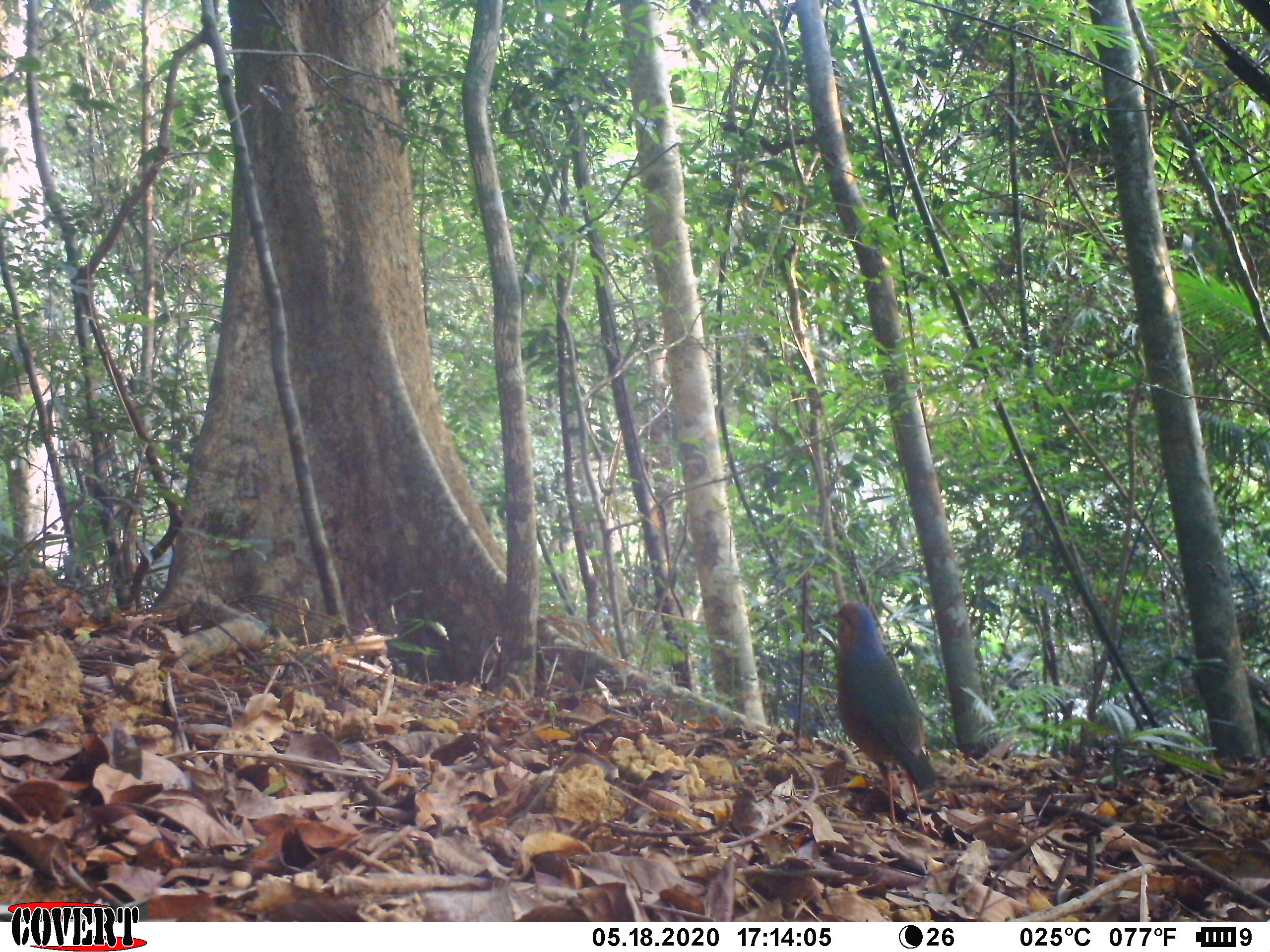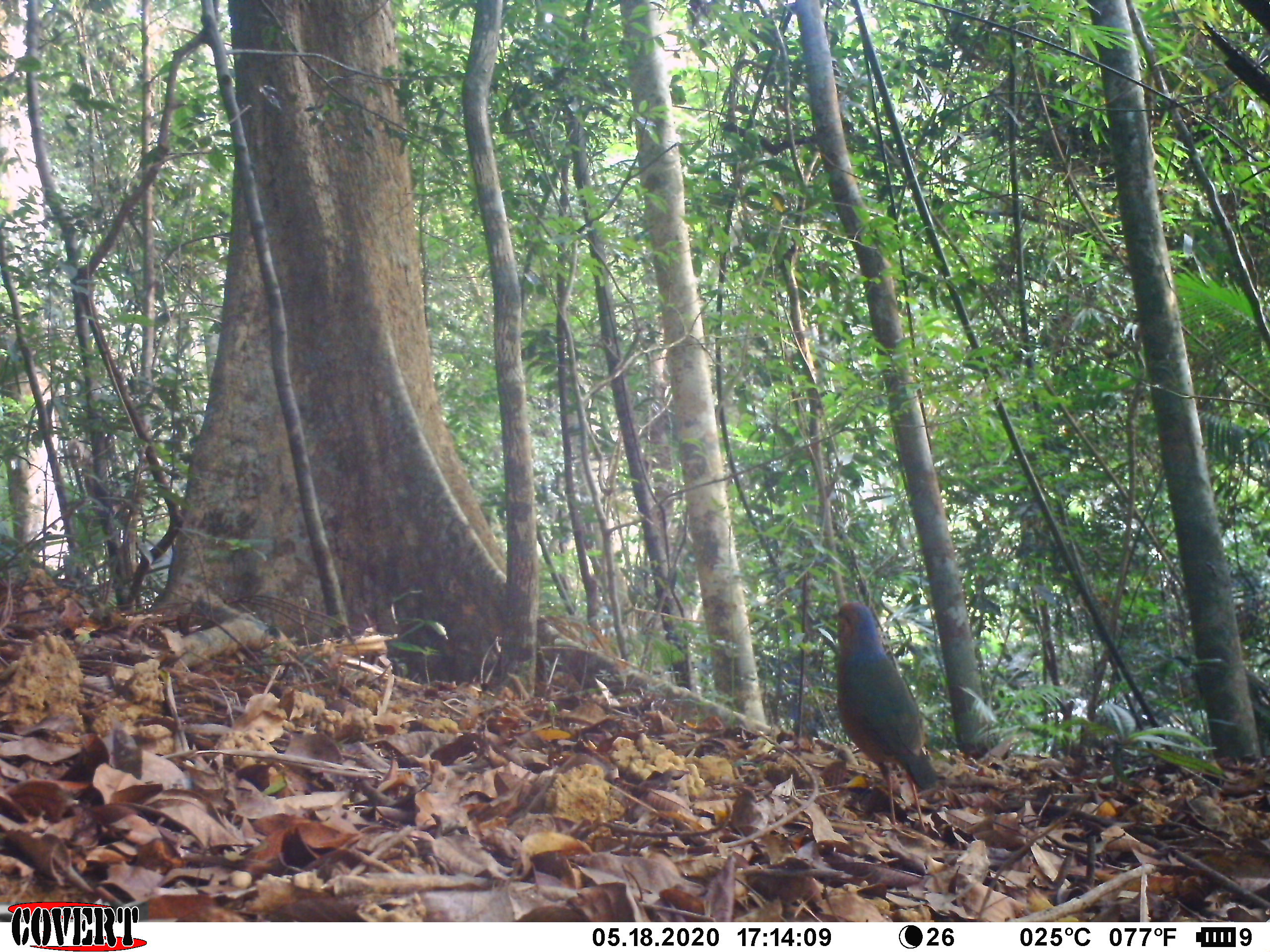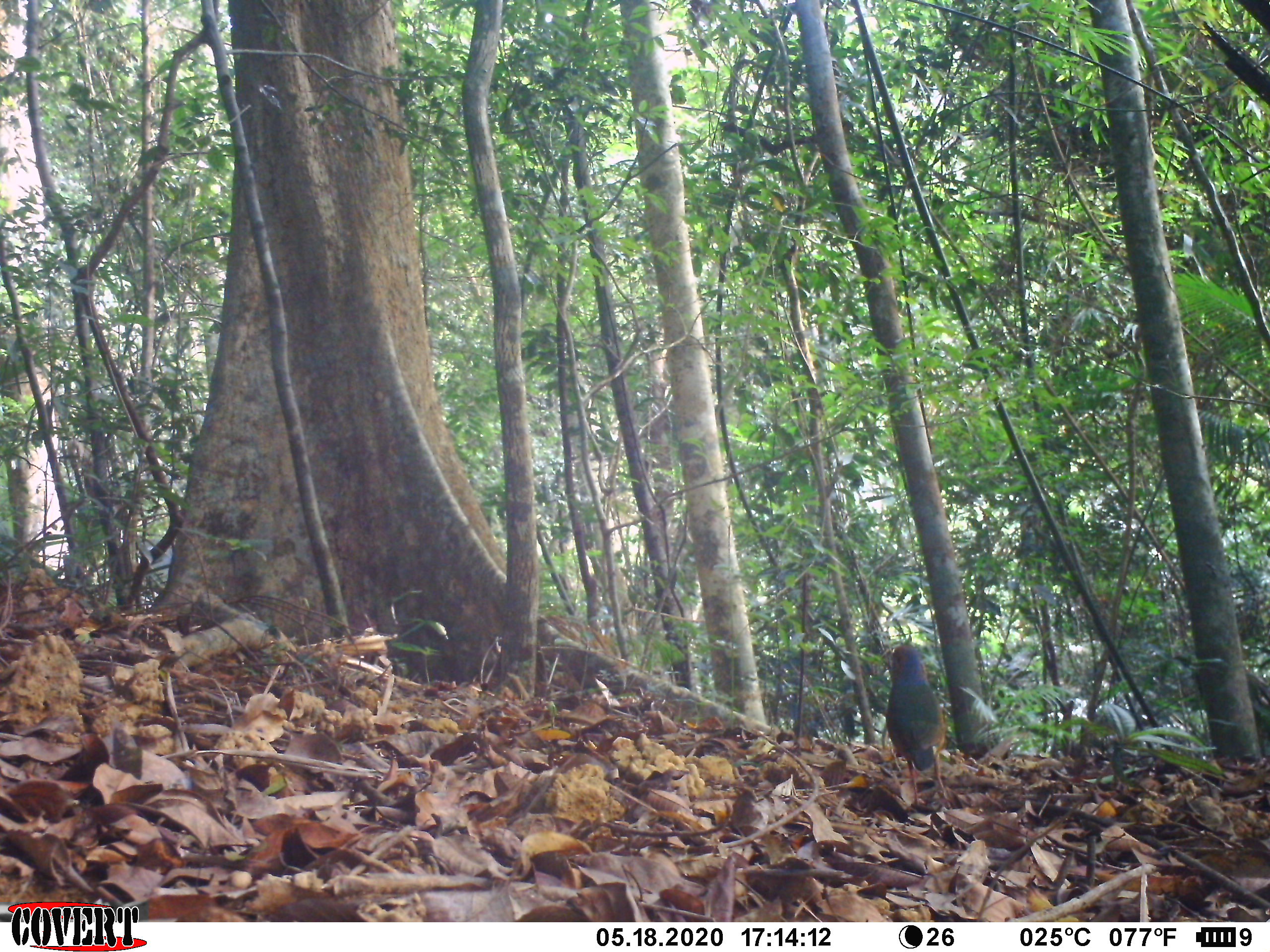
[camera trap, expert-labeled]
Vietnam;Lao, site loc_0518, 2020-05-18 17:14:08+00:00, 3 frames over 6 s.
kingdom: Animalia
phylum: Chordata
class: Aves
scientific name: Aves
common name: bird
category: unidentified bird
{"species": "unidentified bird (bird) (Aves)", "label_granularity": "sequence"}